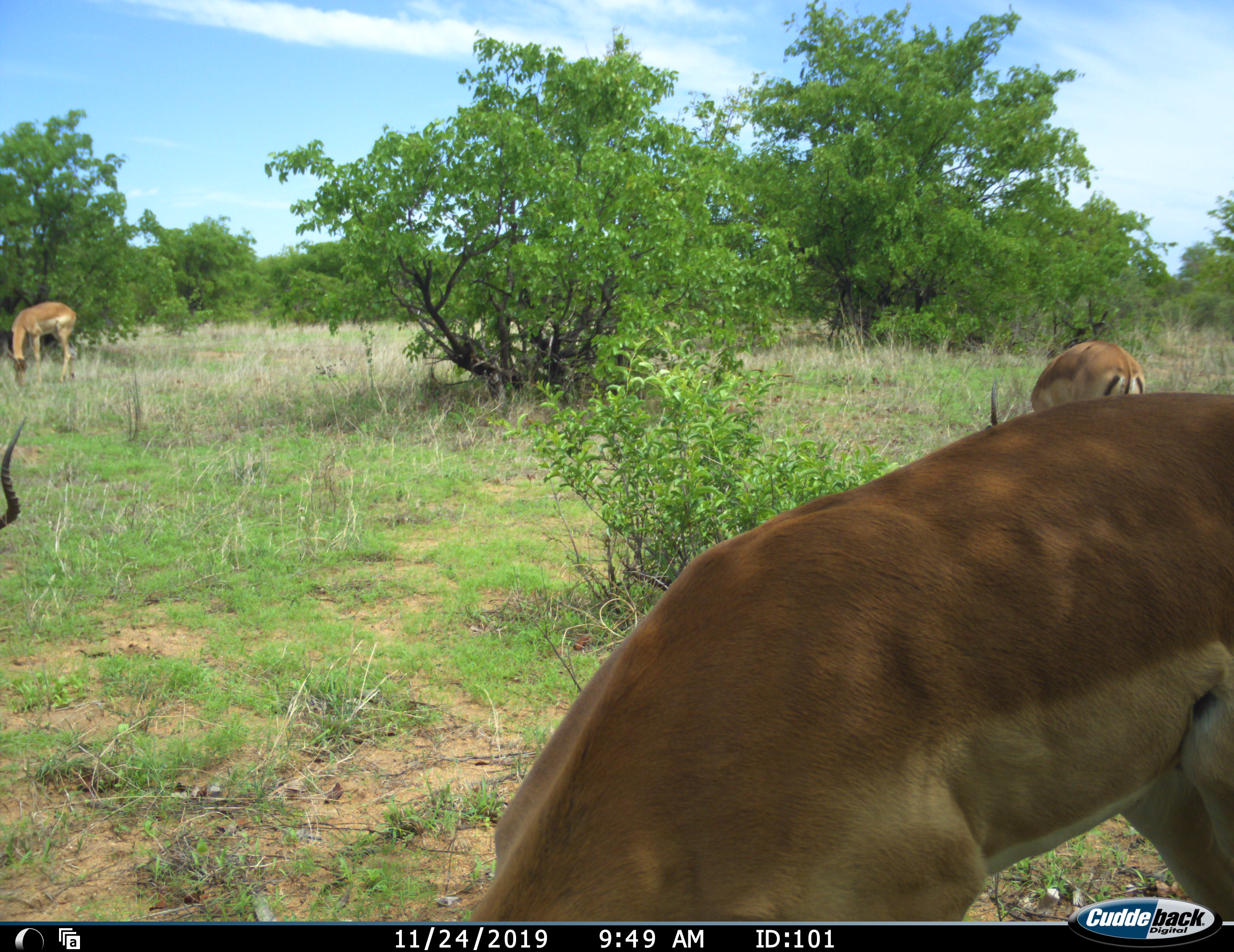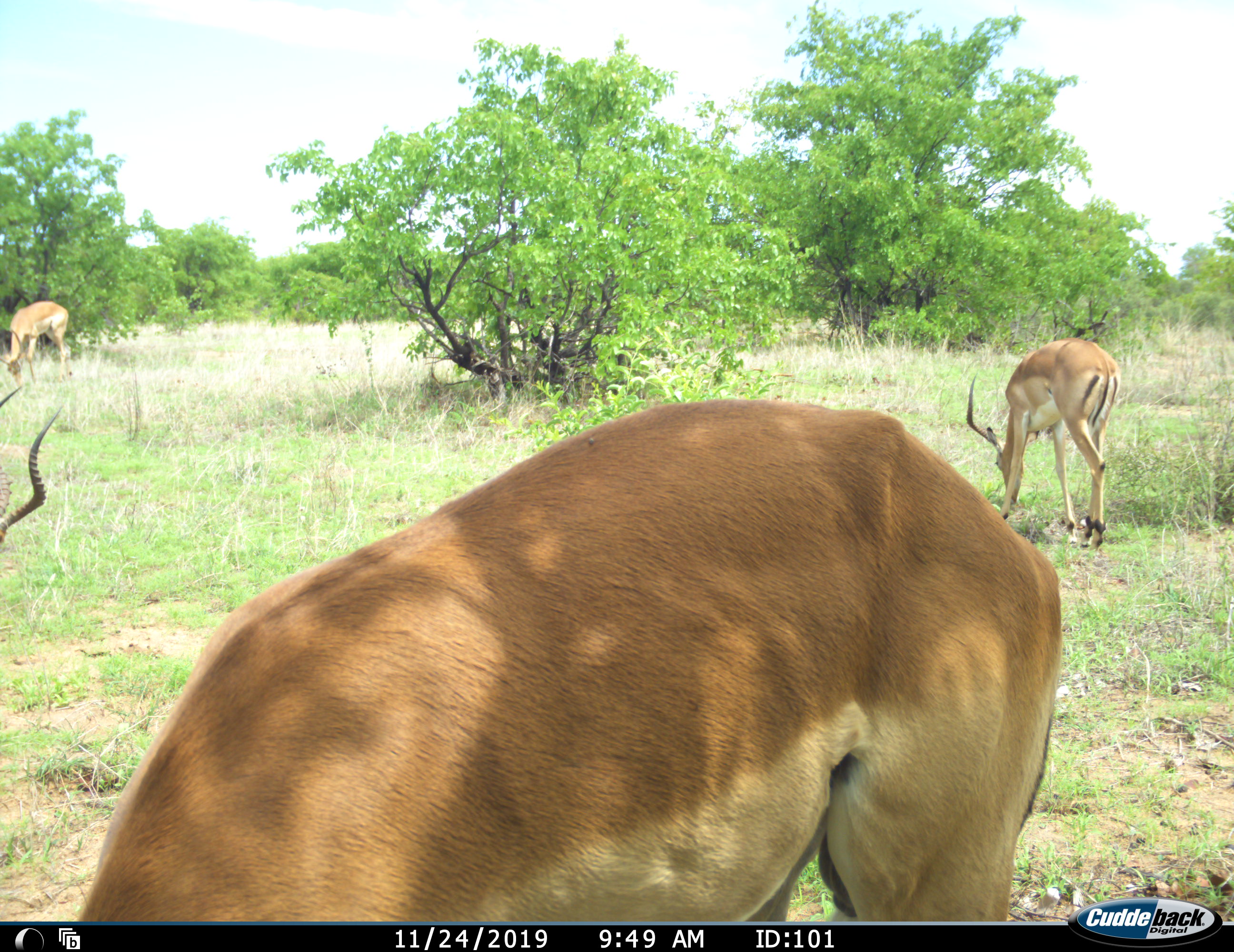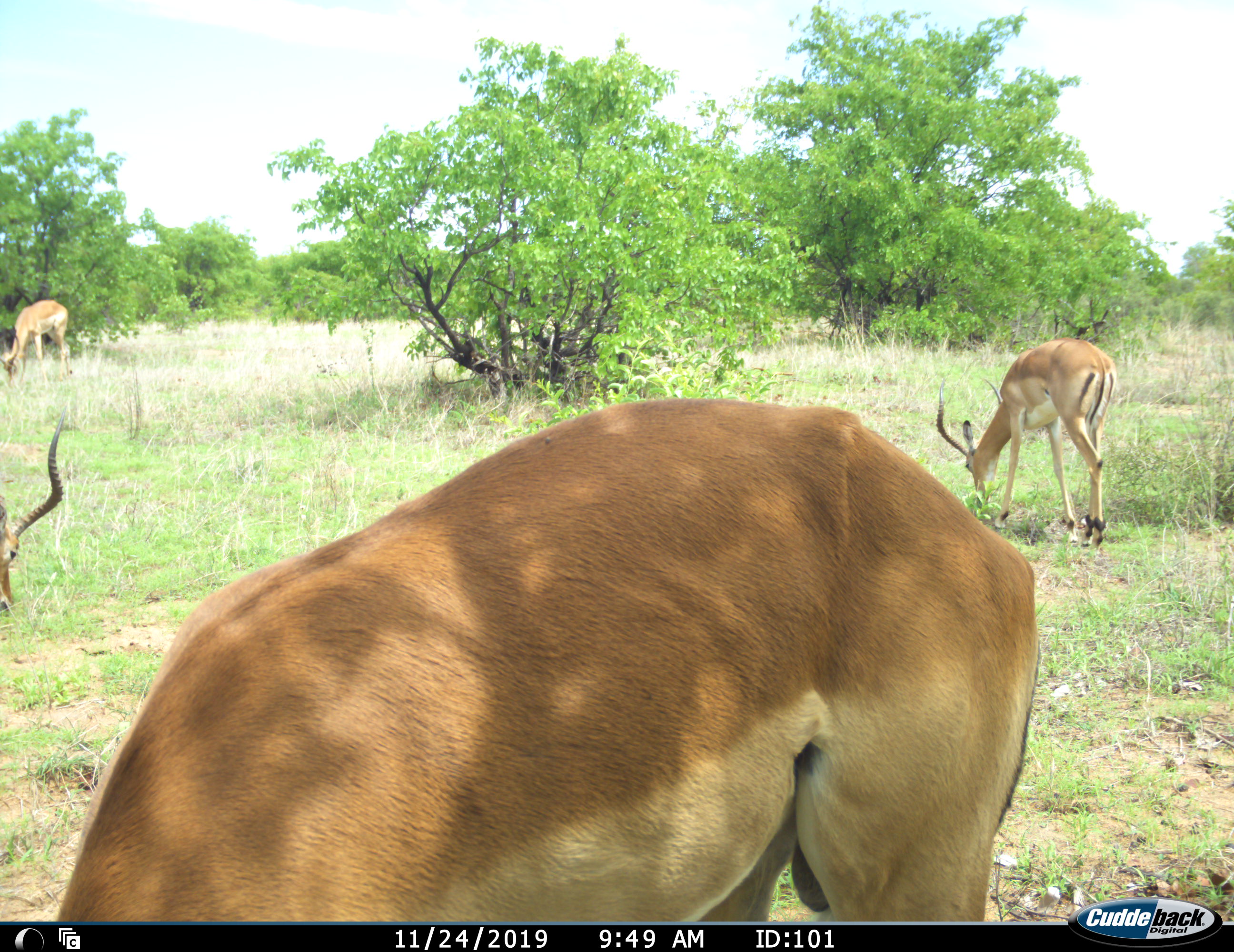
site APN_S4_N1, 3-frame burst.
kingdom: Animalia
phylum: Chordata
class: Mammalia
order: Artiodactyla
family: Bovidae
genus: Aepyceros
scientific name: Aepyceros melampus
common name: impala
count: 4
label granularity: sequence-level